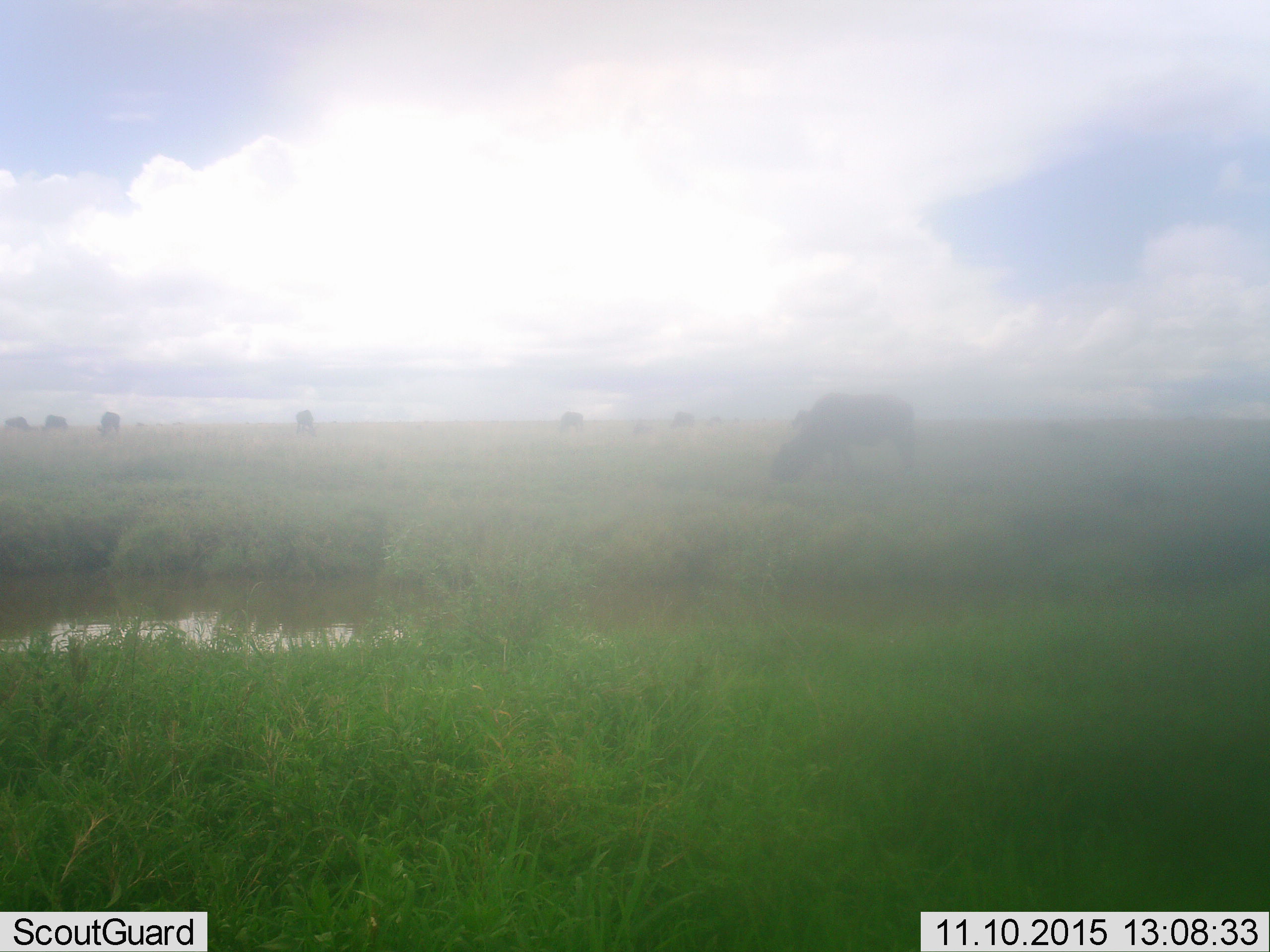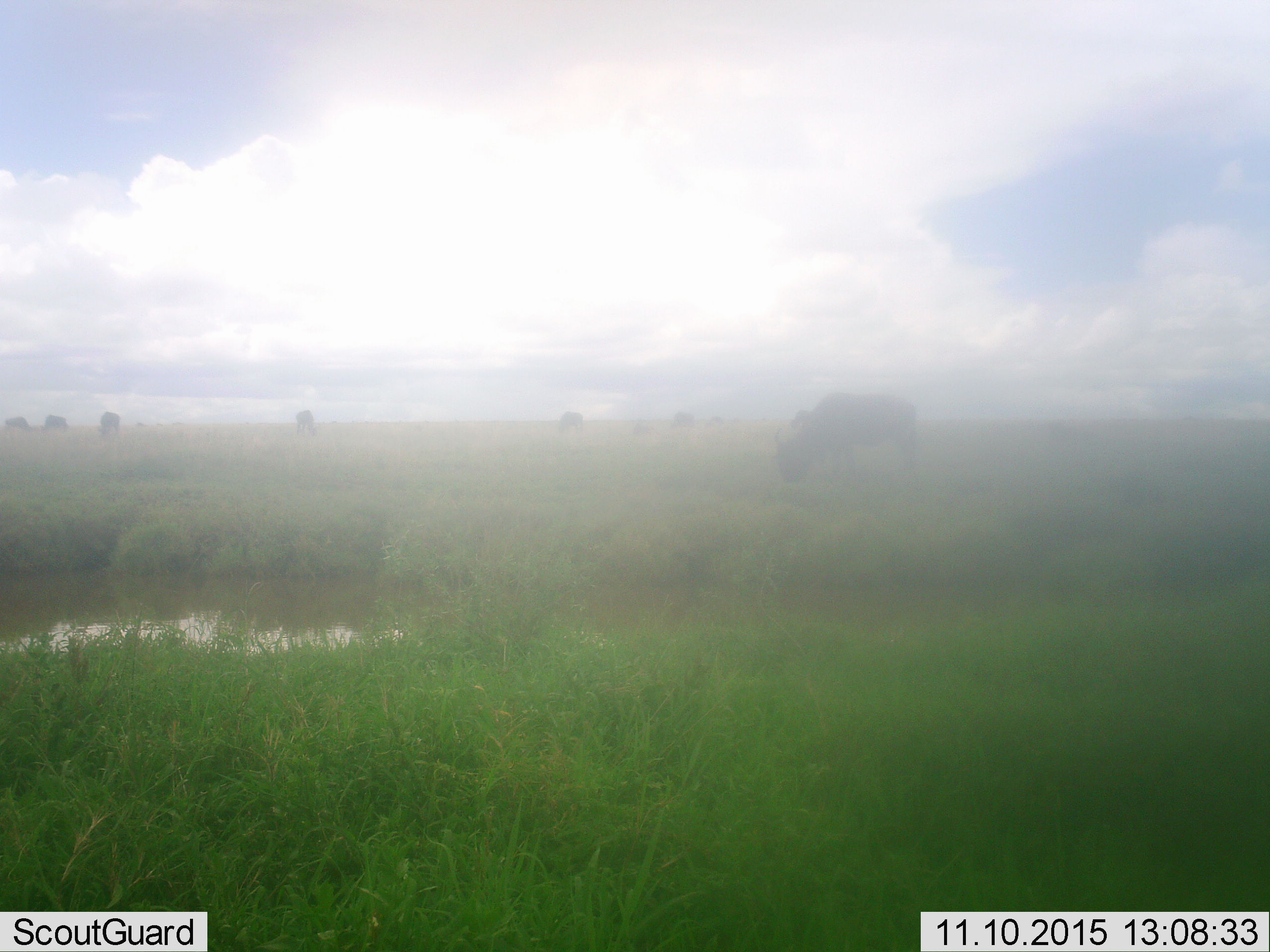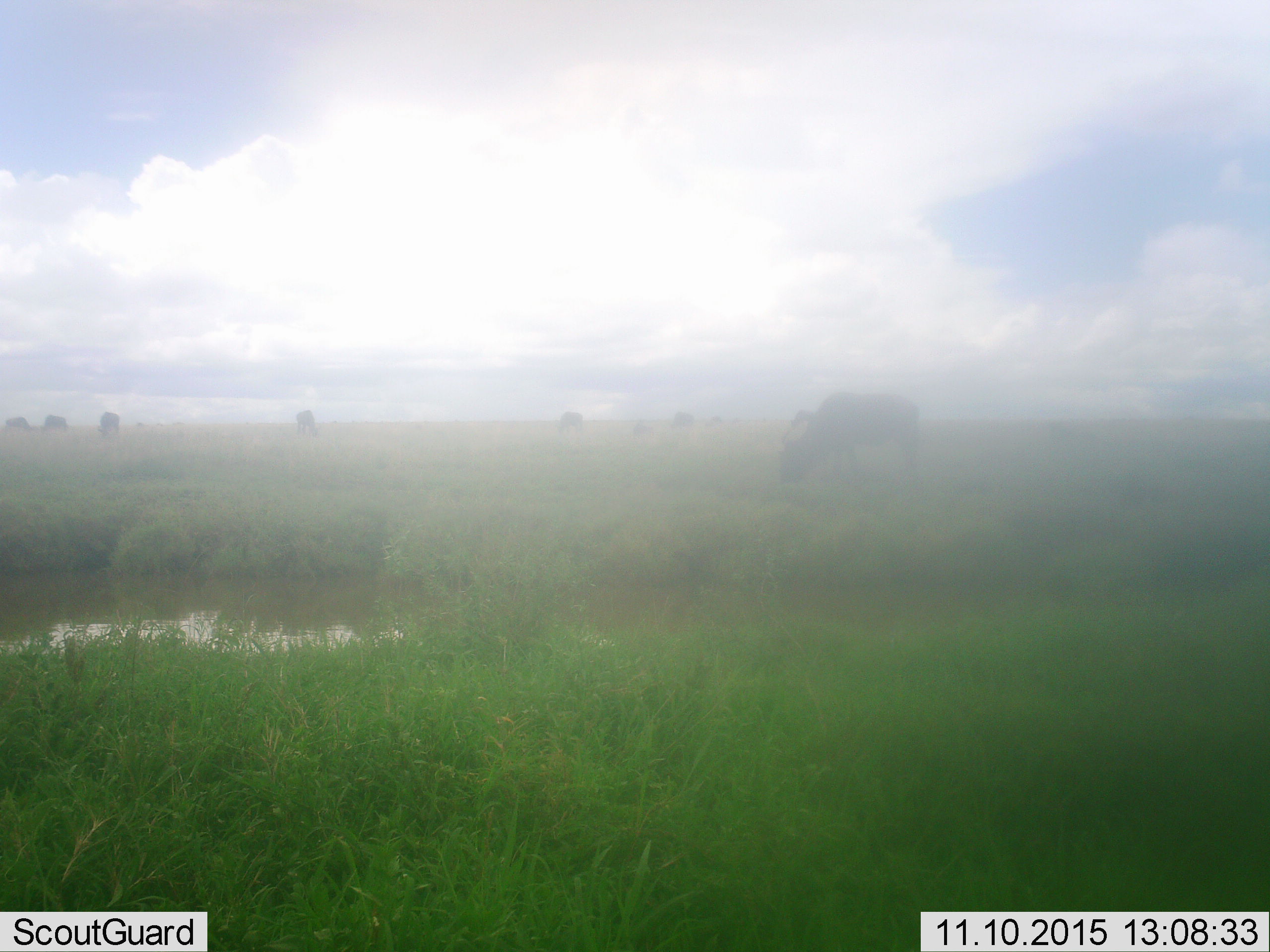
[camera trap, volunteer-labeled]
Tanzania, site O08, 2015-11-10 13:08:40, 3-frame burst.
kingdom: Animalia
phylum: Chordata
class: Mammalia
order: Artiodactyla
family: Bovidae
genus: Connochaetes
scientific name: Connochaetes taurinus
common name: blue wildebeest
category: wildebeest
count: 11-50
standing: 17%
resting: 0%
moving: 17%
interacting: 0%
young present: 0%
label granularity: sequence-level